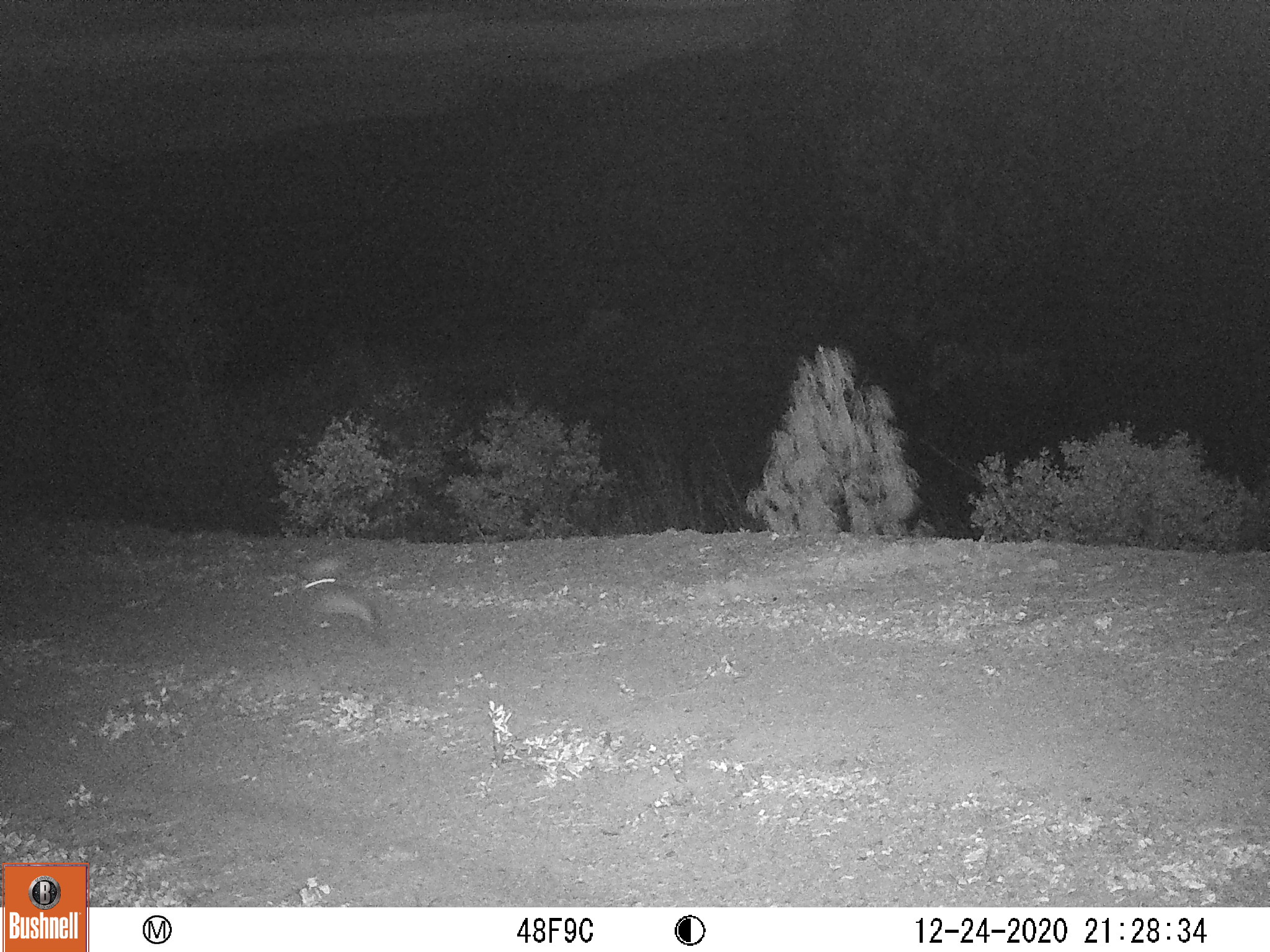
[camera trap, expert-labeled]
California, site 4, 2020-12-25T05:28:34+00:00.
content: unidentified animal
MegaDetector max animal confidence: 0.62